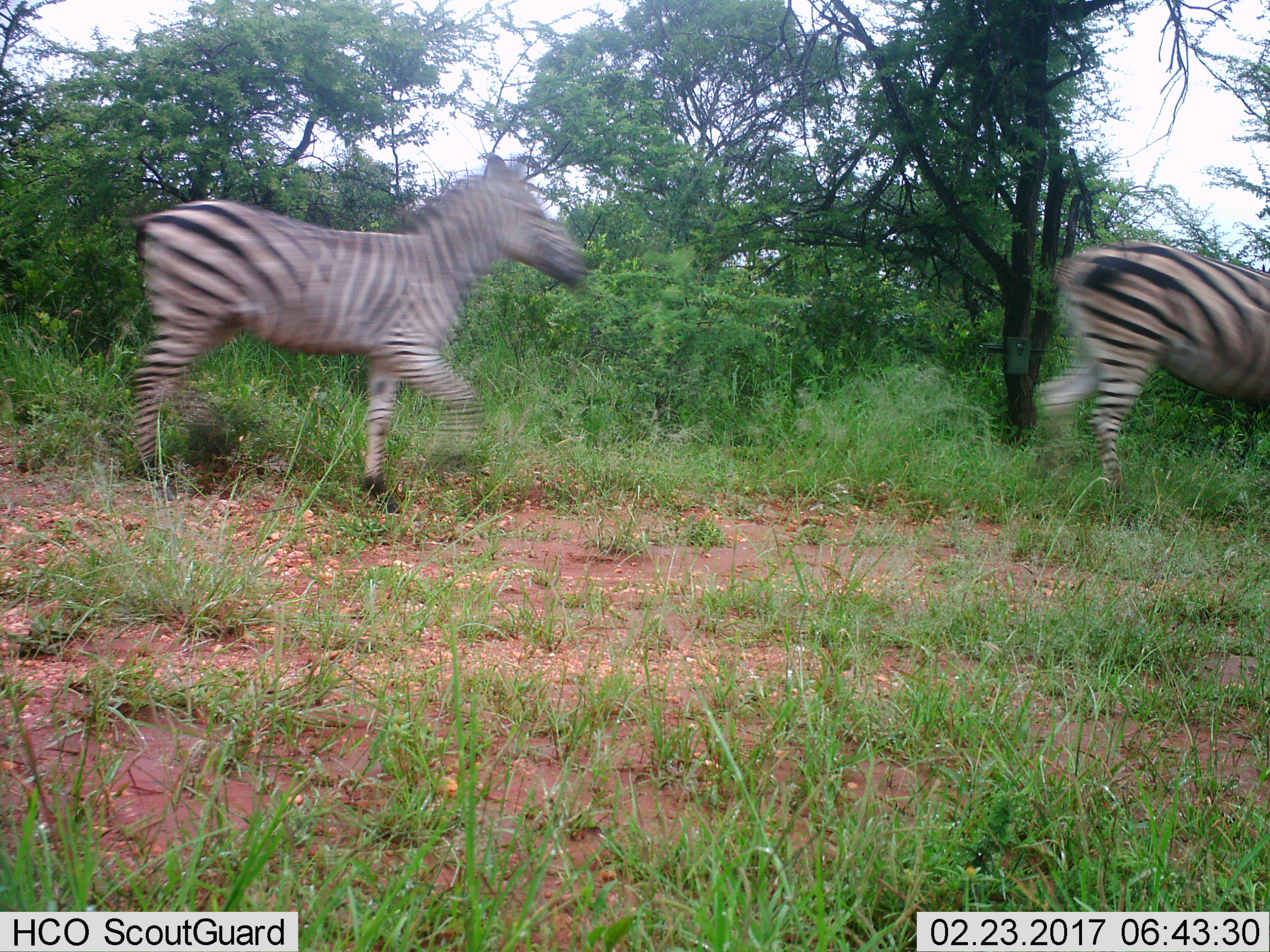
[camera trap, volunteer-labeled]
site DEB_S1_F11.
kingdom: Animalia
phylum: Chordata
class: Mammalia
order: Perissodactyla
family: Equidae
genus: Equus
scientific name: Equus quagga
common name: plains zebra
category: zebraplains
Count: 2.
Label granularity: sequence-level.